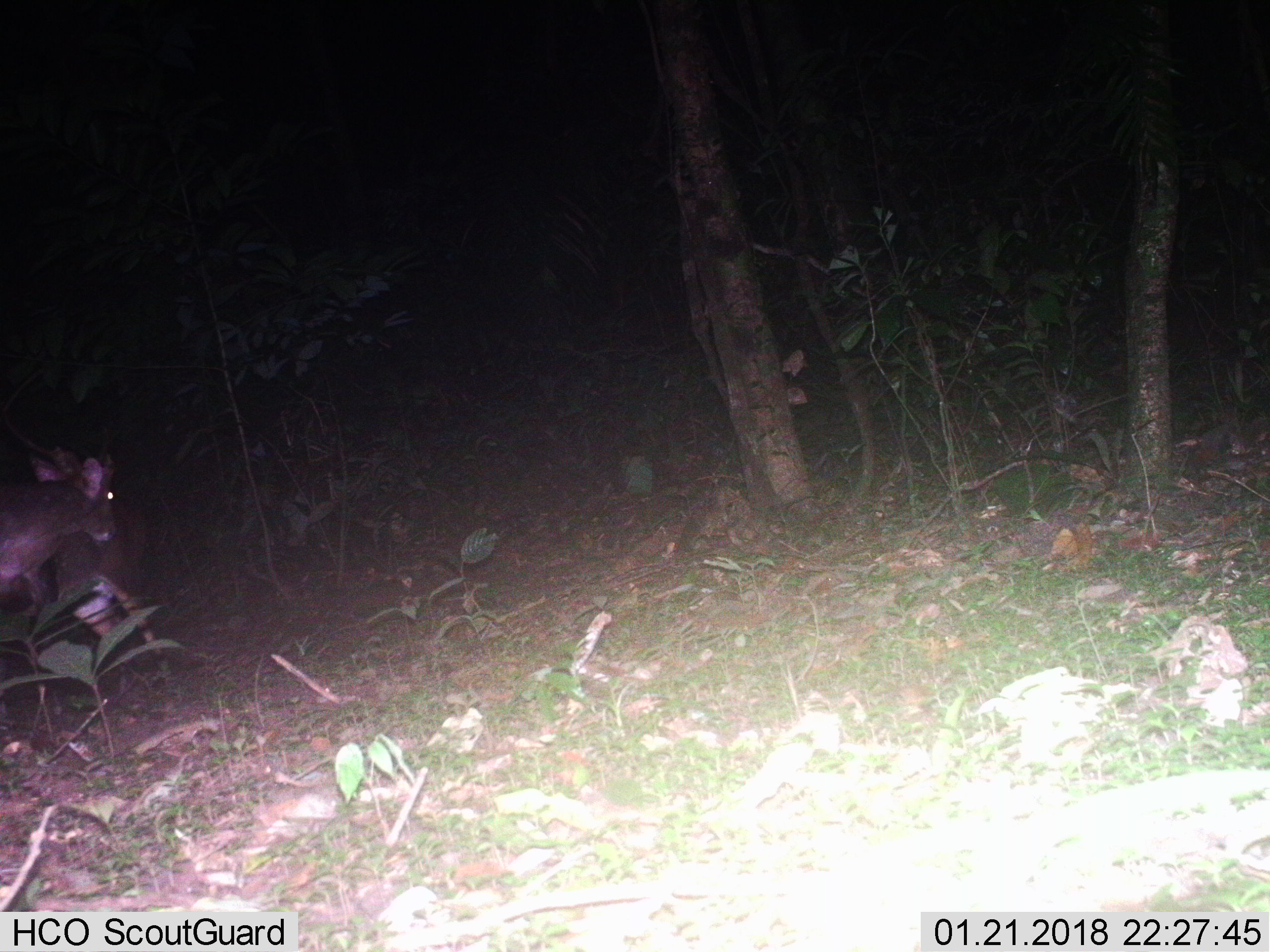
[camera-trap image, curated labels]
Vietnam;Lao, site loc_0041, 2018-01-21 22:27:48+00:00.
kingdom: Animalia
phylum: Chordata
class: Mammalia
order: Artiodactyla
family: Cervidae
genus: Muntiacus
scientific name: Muntiacus vuquangensis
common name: large-antlered muntjac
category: large antlered muntjac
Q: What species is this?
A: Large antlered muntjac (large-antlered muntjac) (Muntiacus vuquangensis).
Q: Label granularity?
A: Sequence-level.